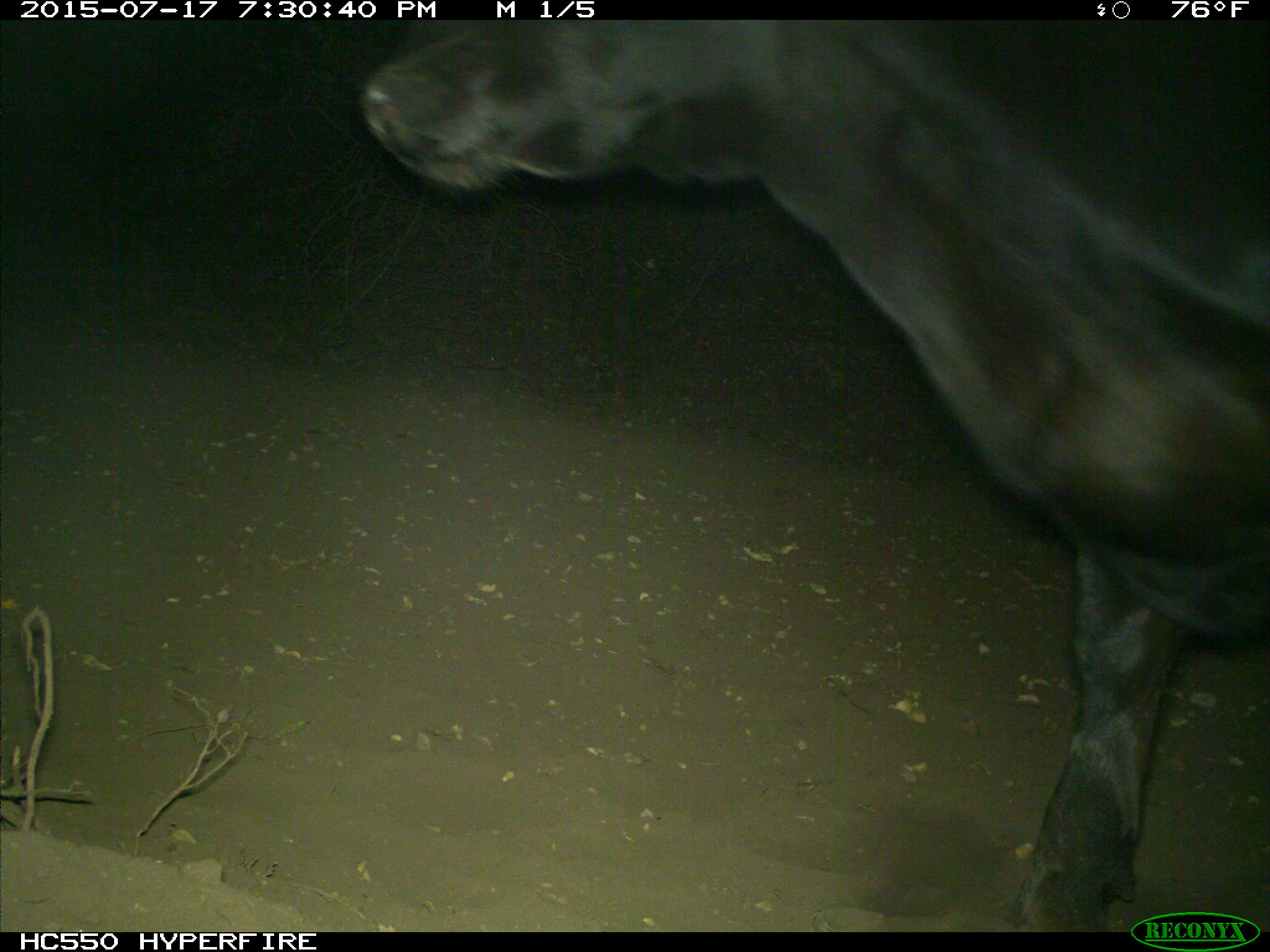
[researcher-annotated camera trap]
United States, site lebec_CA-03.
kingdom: Animalia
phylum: Chordata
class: Mammalia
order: Artiodactyla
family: Bovidae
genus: Bos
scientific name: Bos taurus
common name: domestic cow